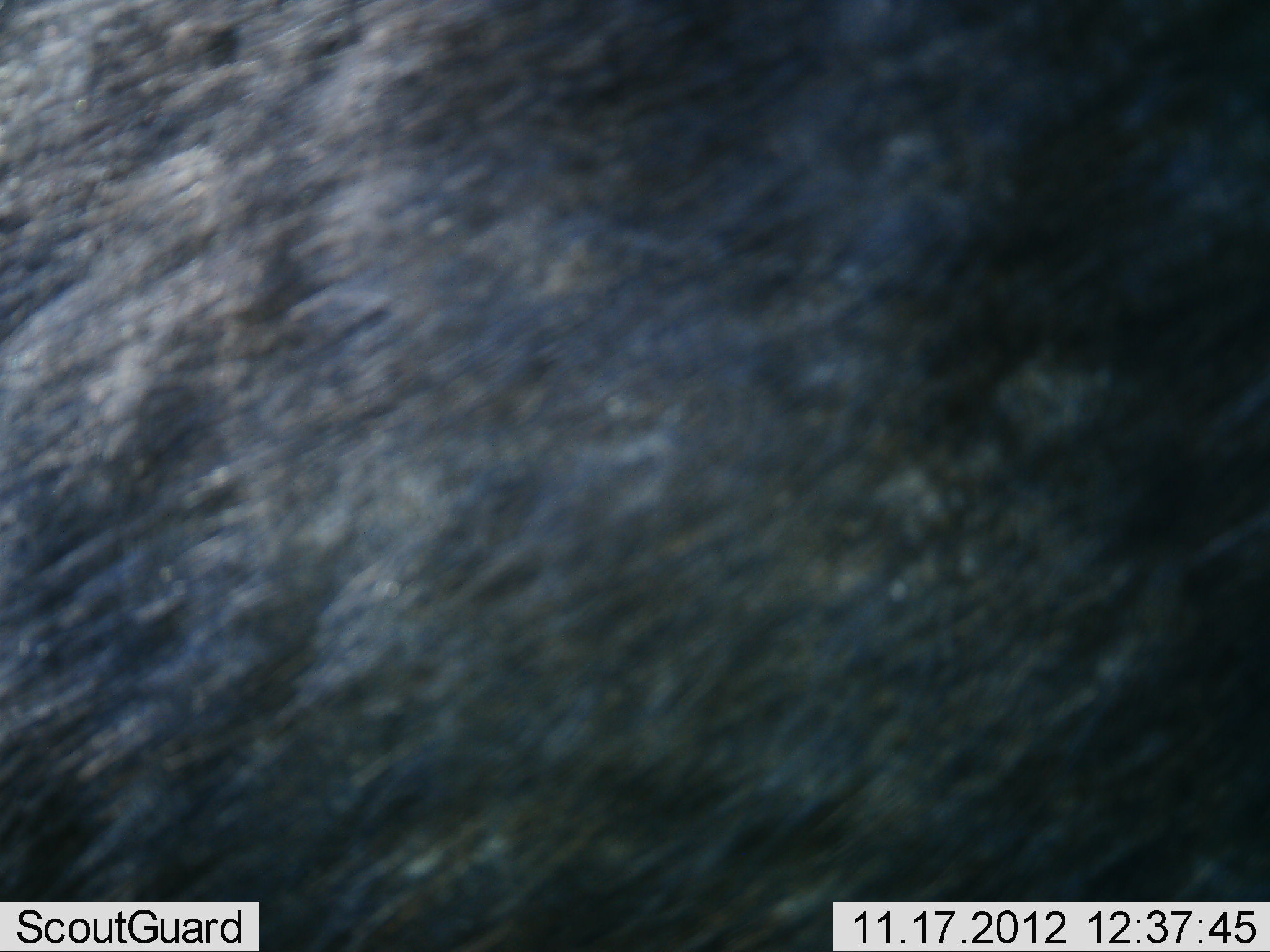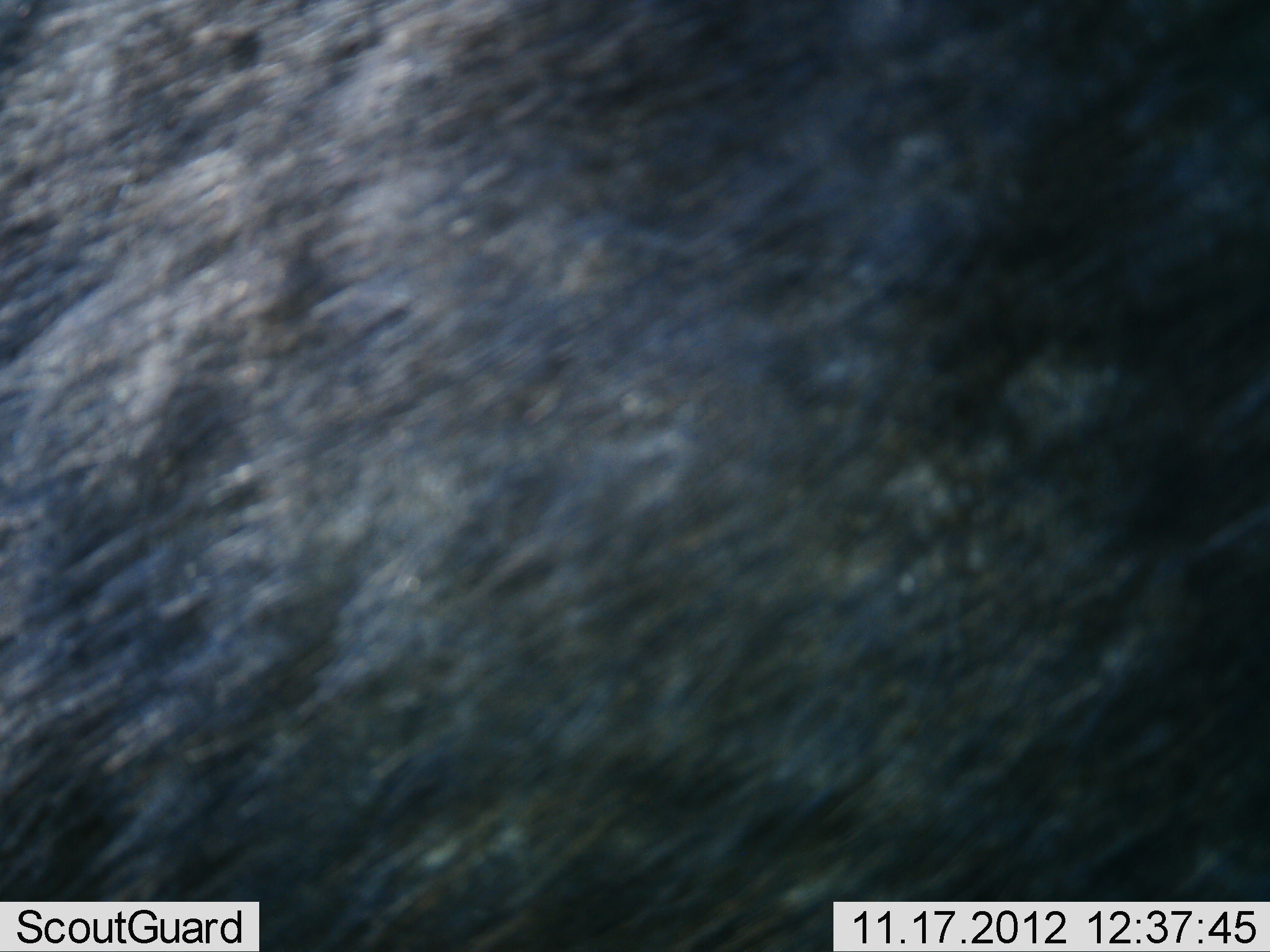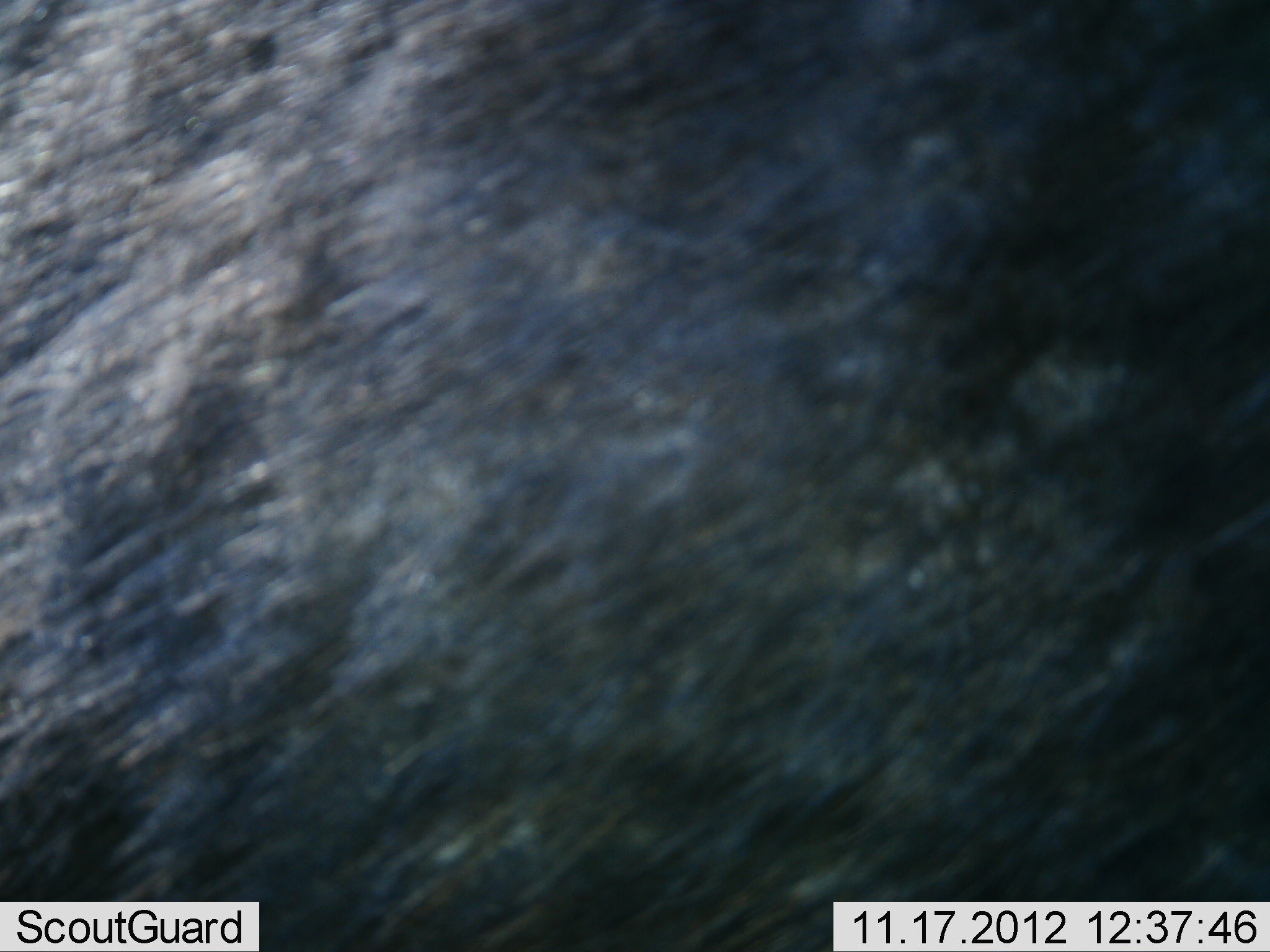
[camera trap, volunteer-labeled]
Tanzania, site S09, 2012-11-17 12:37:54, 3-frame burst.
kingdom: Animalia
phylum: Chordata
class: Mammalia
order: Artiodactyla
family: Bovidae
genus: Connochaetes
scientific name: Connochaetes taurinus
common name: blue wildebeest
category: wildebeest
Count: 1.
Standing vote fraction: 88%.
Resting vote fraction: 12%.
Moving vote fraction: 0%.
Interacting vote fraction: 0%.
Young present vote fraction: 0%.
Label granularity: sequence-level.